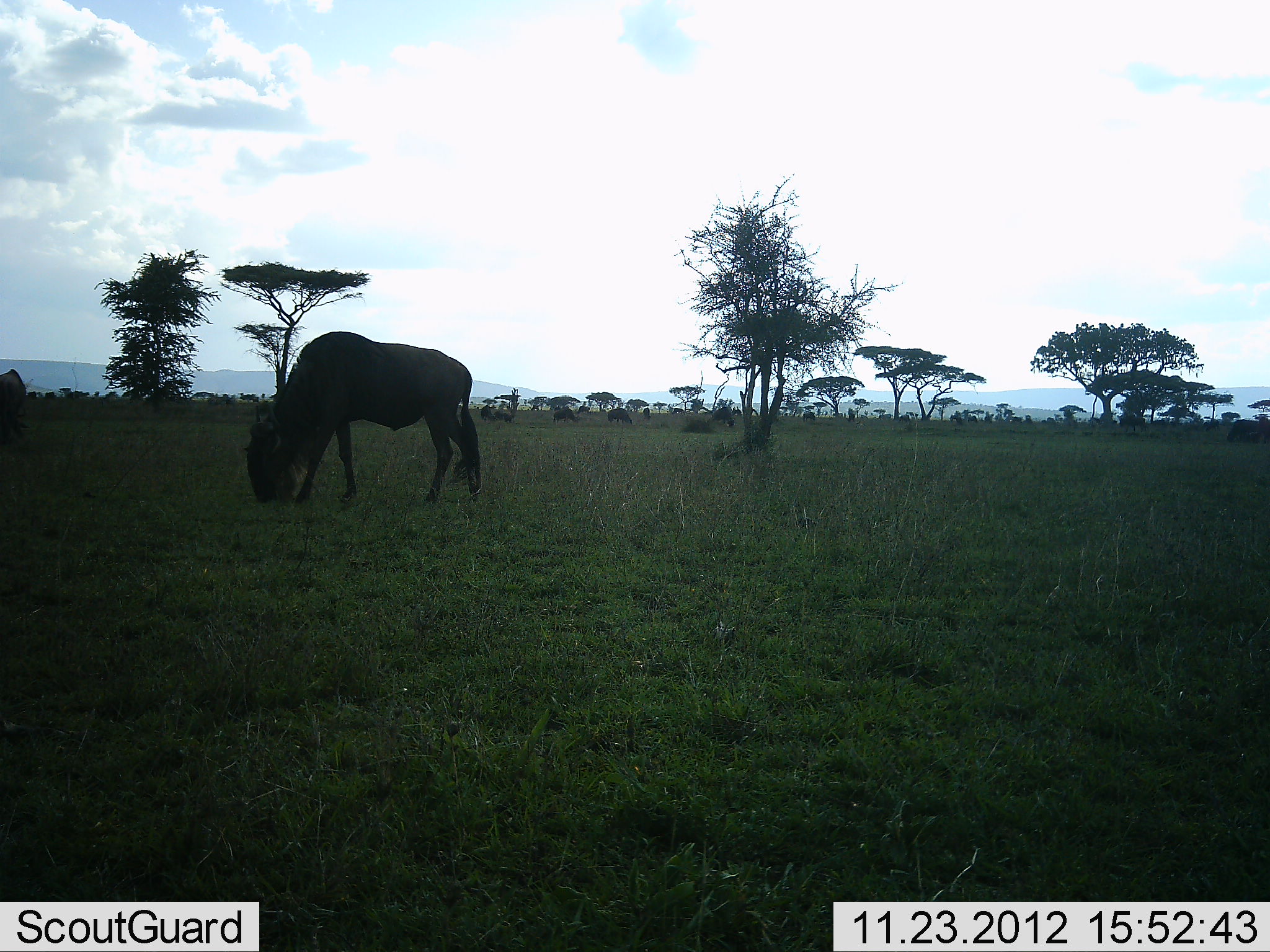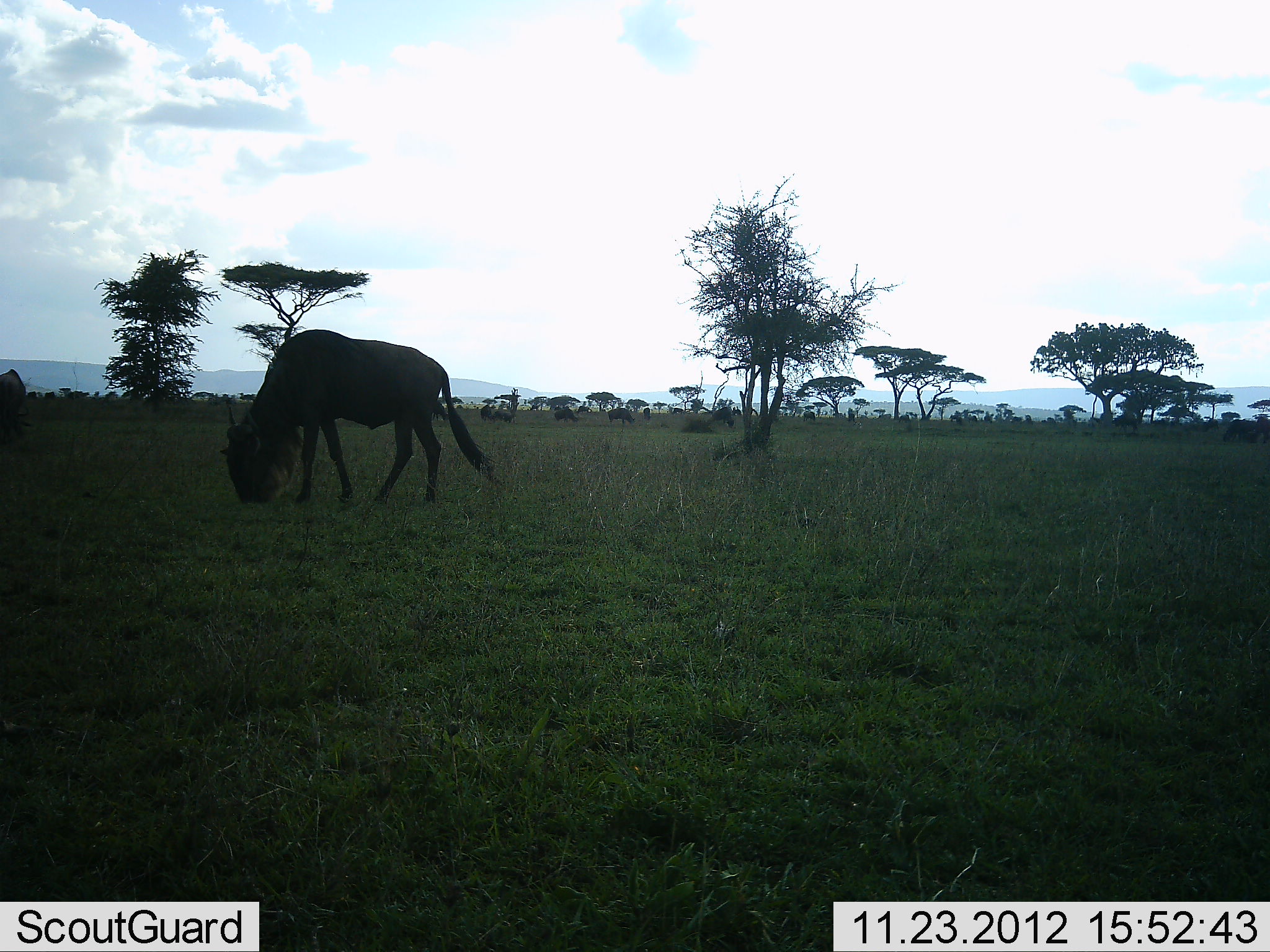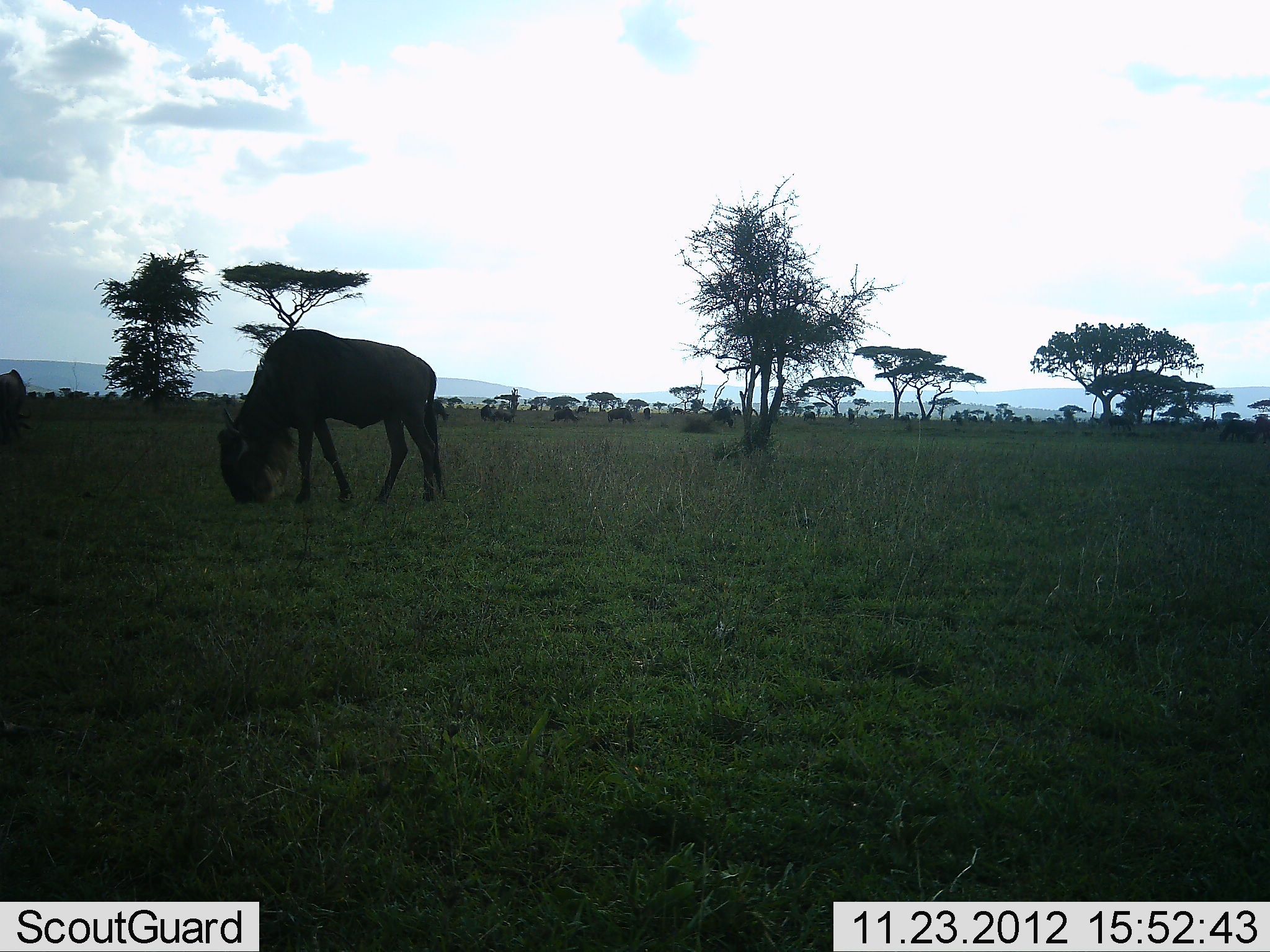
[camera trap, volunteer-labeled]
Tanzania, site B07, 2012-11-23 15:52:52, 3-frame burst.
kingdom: Animalia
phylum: Chordata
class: Mammalia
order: Artiodactyla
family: Bovidae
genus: Connochaetes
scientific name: Connochaetes taurinus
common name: blue wildebeest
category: wildebeest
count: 6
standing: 20%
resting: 0%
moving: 20%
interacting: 0%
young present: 0%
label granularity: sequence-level